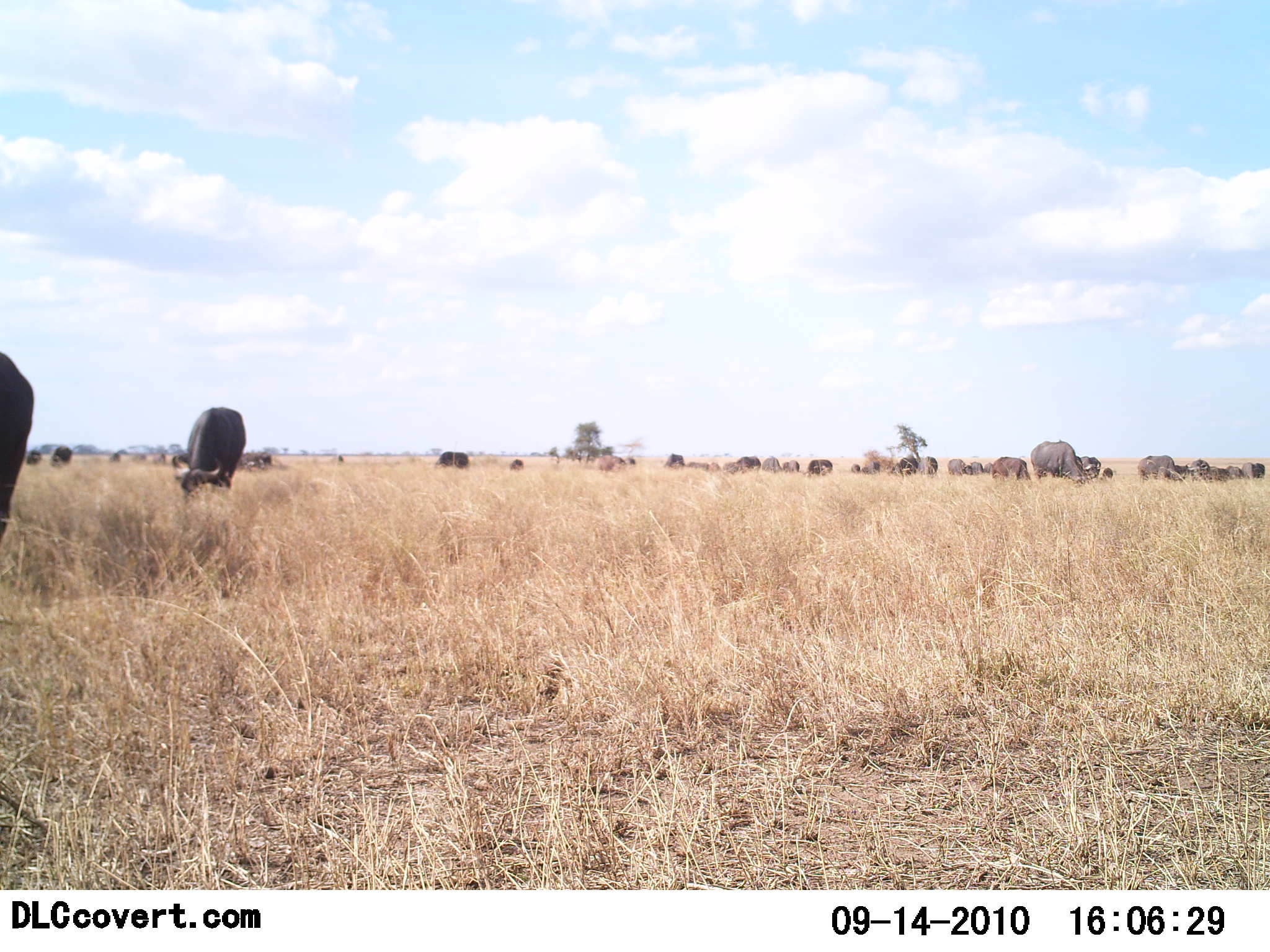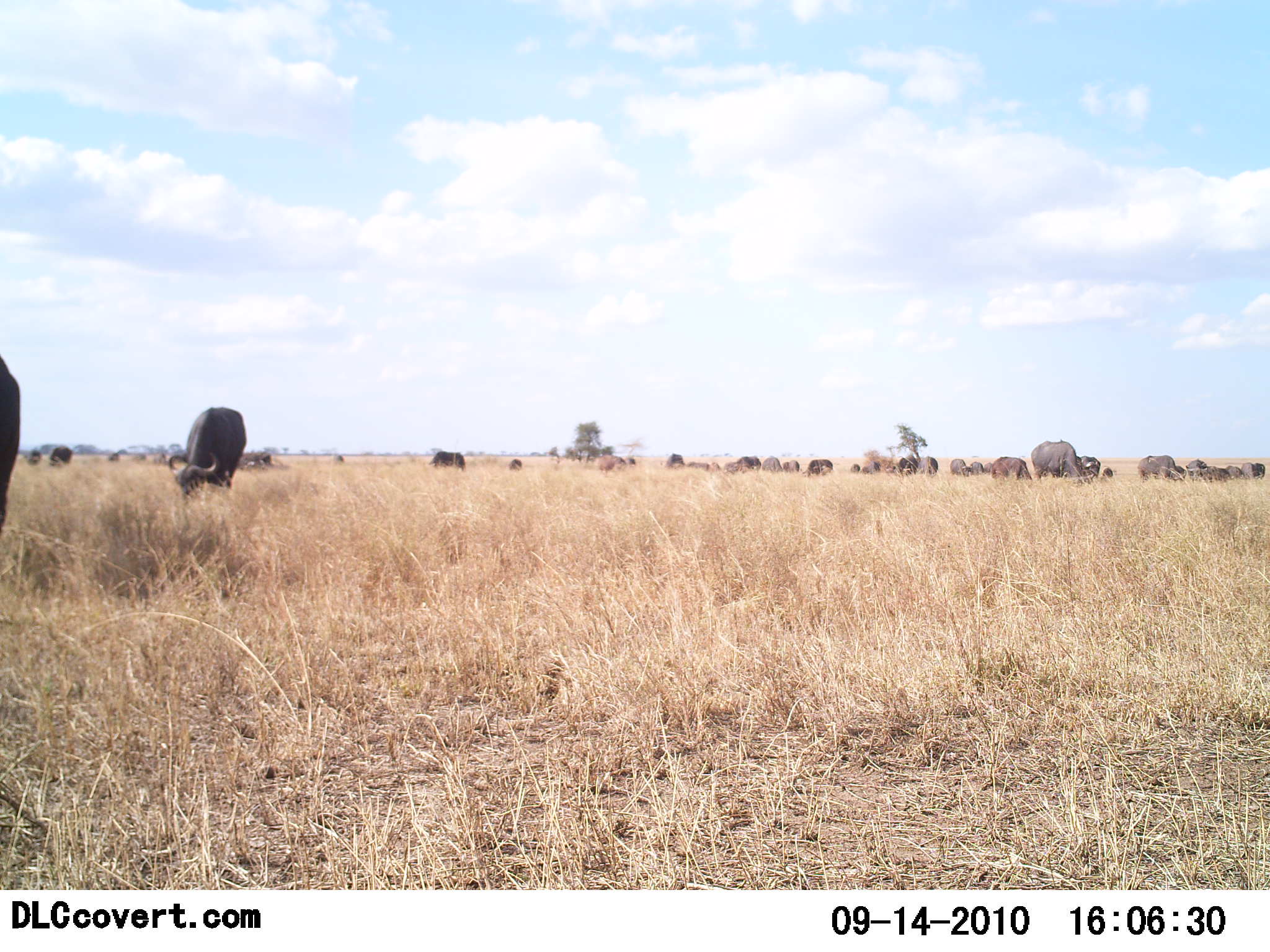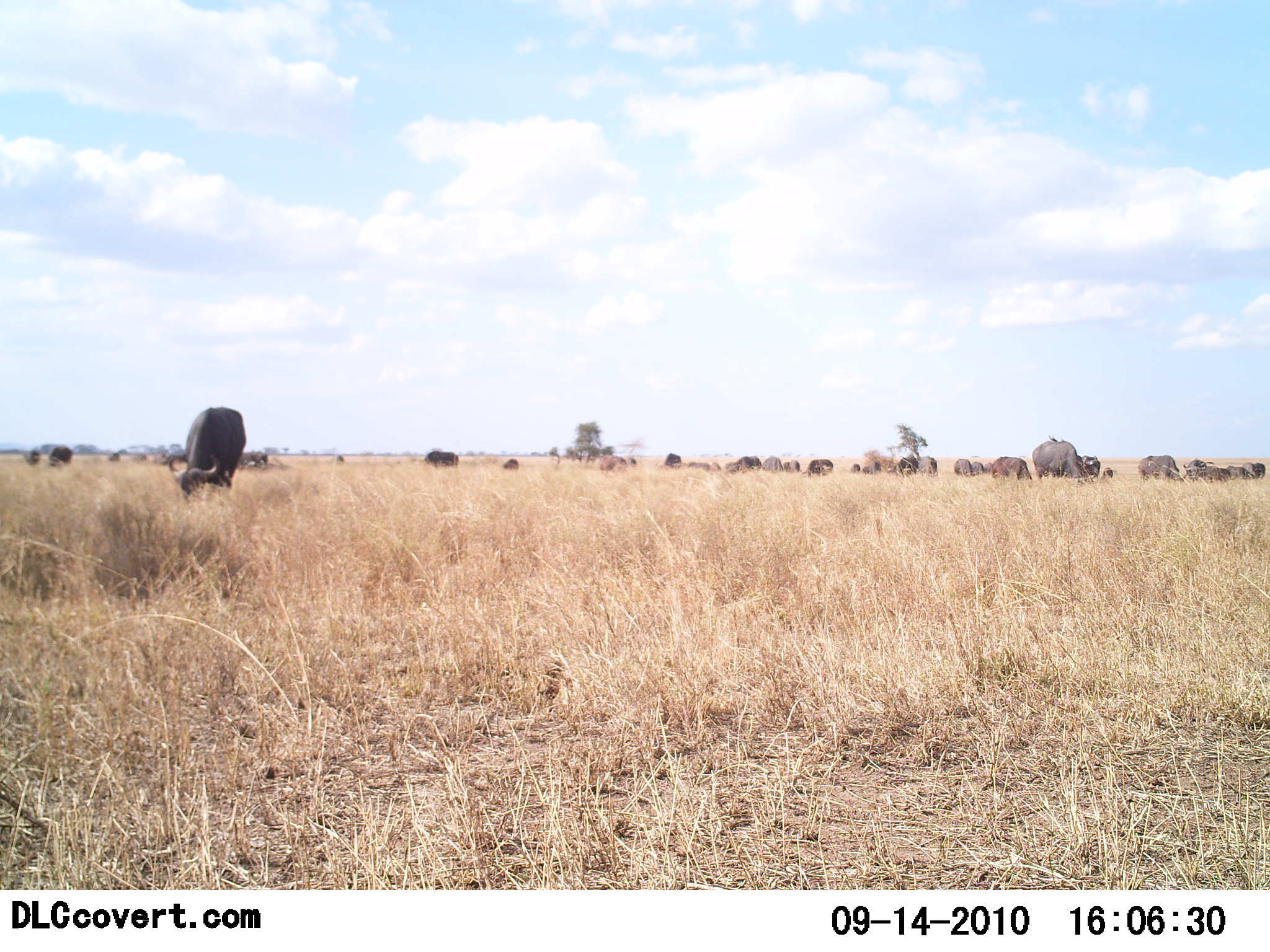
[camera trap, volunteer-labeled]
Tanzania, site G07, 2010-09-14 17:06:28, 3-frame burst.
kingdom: Animalia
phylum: Chordata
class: Mammalia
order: Artiodactyla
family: Bovidae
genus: Syncerus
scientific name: Syncerus caffer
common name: cape buffalo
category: buffalo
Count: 11-50.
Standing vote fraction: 36%.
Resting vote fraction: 0%.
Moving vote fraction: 18%.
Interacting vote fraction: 5%.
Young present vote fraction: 0%.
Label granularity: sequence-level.